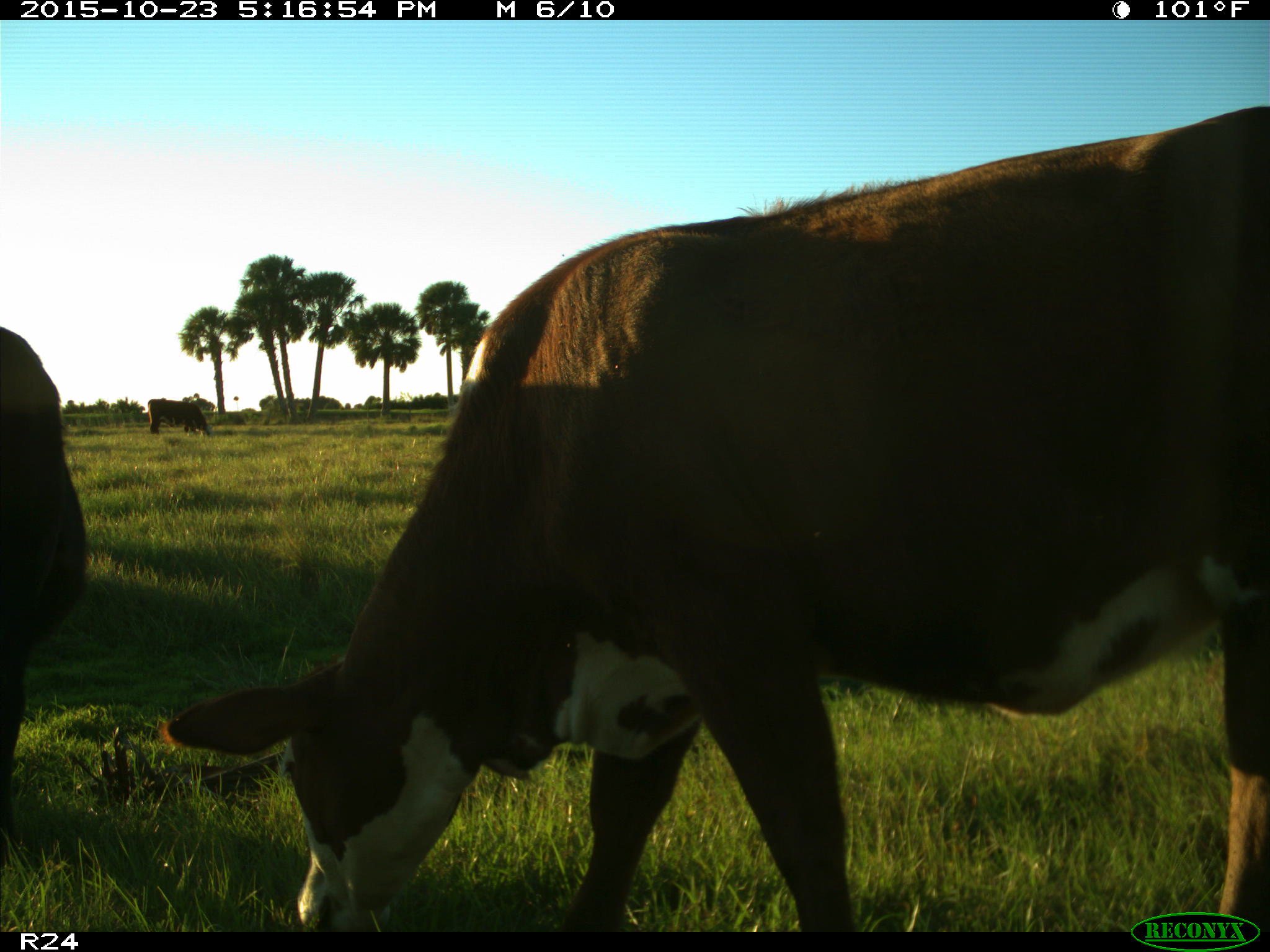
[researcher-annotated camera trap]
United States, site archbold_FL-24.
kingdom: Animalia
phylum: Chordata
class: Mammalia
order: Artiodactyla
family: Bovidae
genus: Bos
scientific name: Bos taurus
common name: domestic cow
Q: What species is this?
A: Bos taurus (domestic cow).